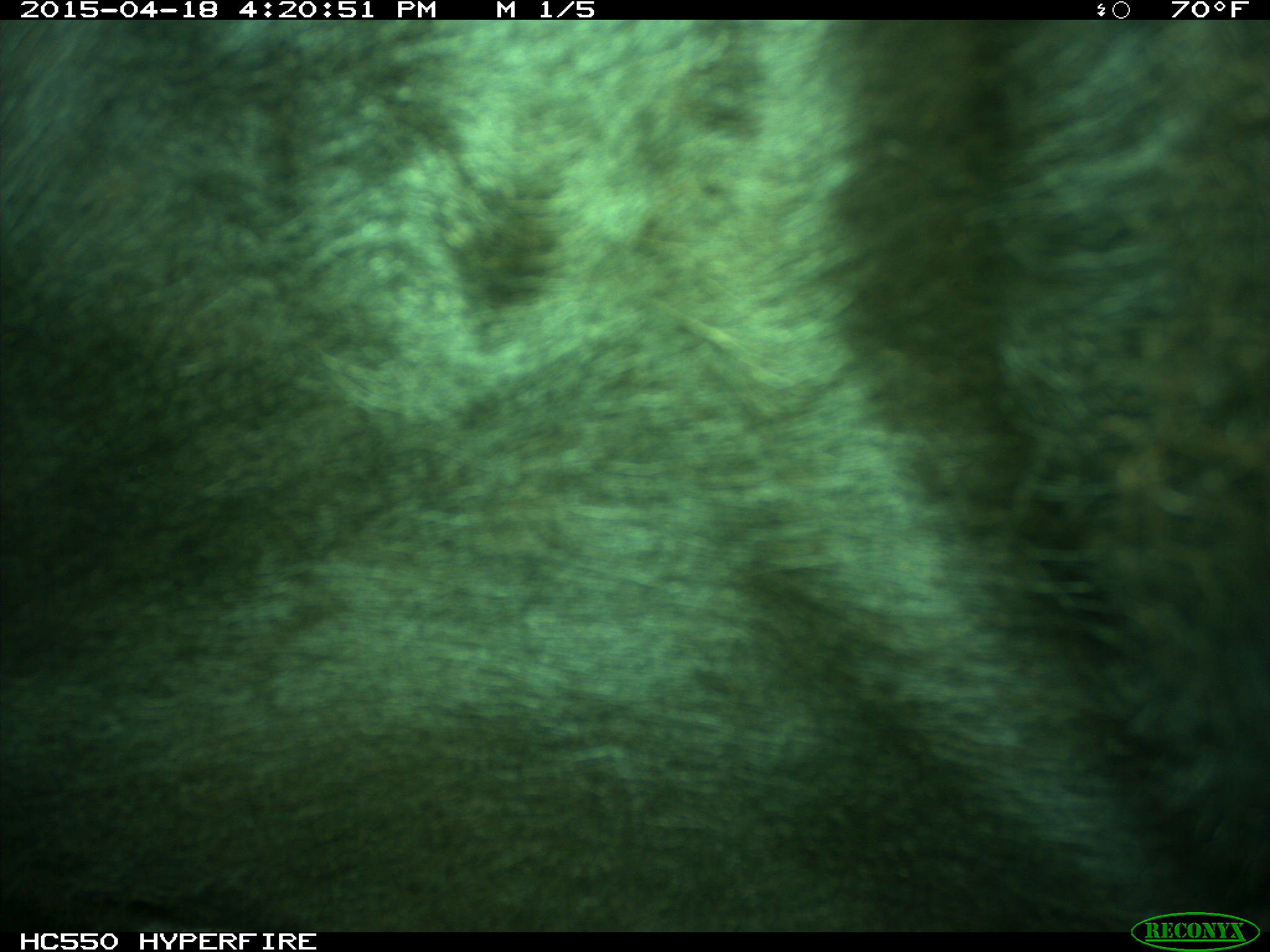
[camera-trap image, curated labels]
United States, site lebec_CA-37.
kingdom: Animalia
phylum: Chordata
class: Mammalia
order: Artiodactyla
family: Bovidae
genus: Bos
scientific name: Bos taurus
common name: domestic cow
Bos taurus (domestic cow).